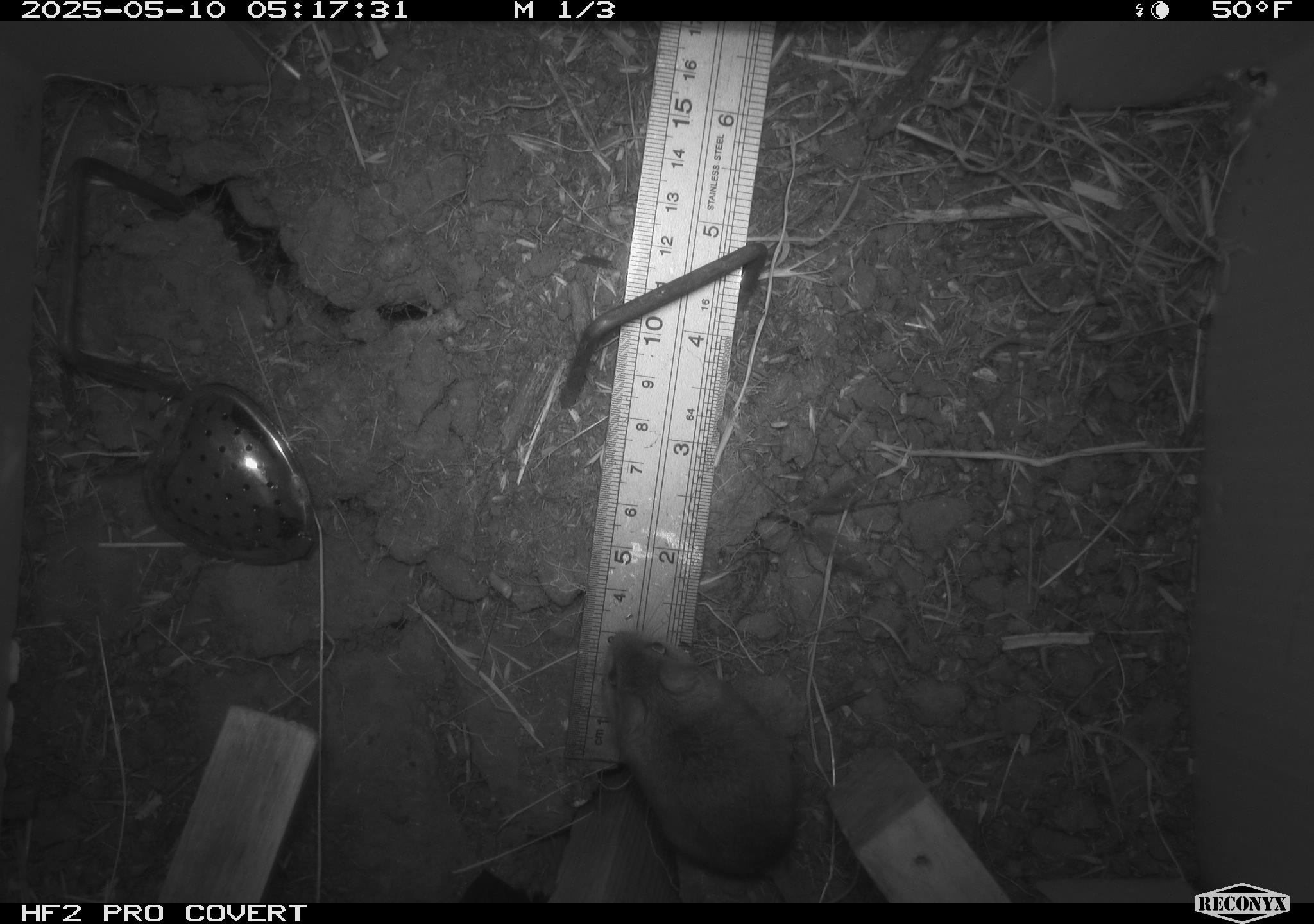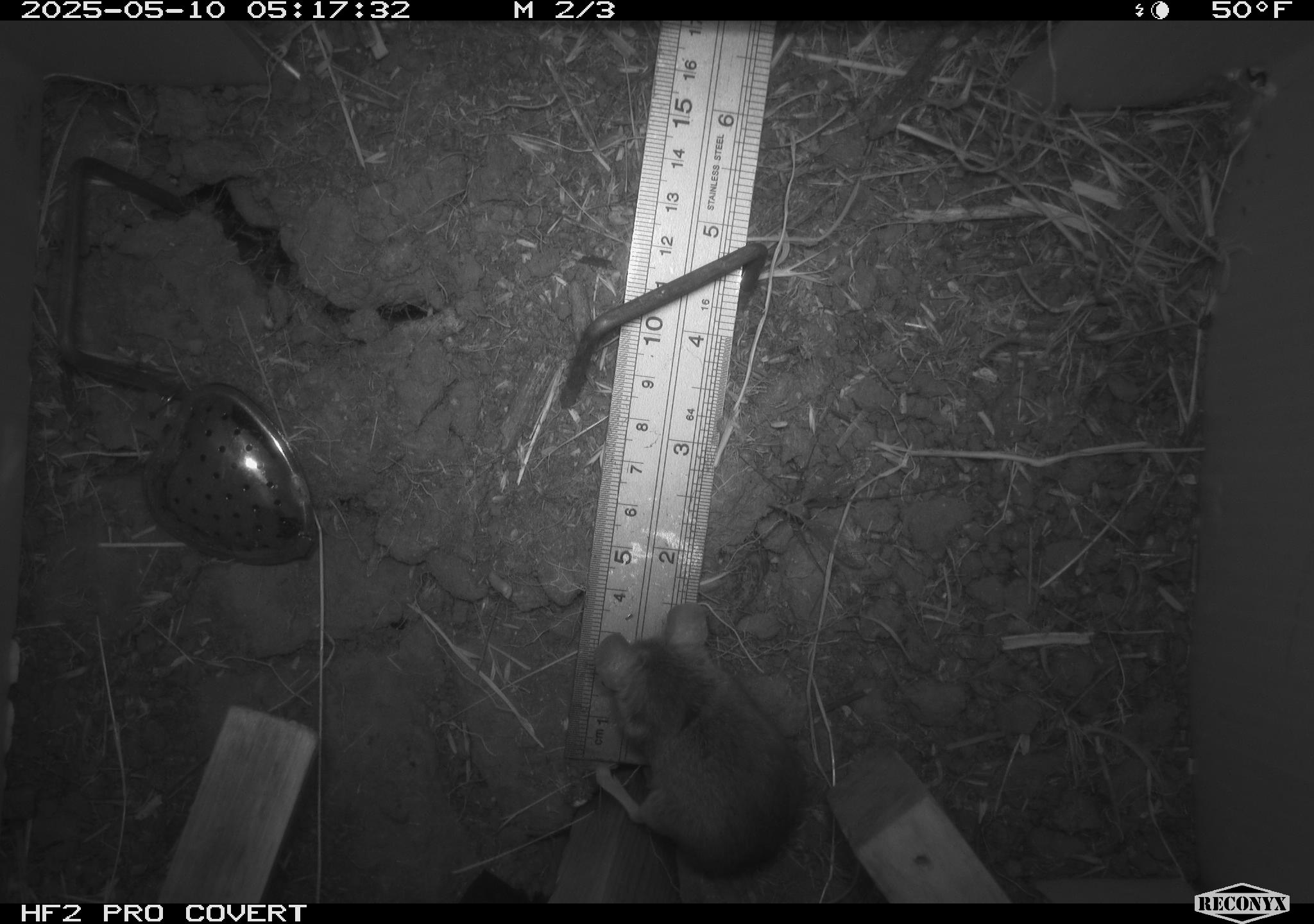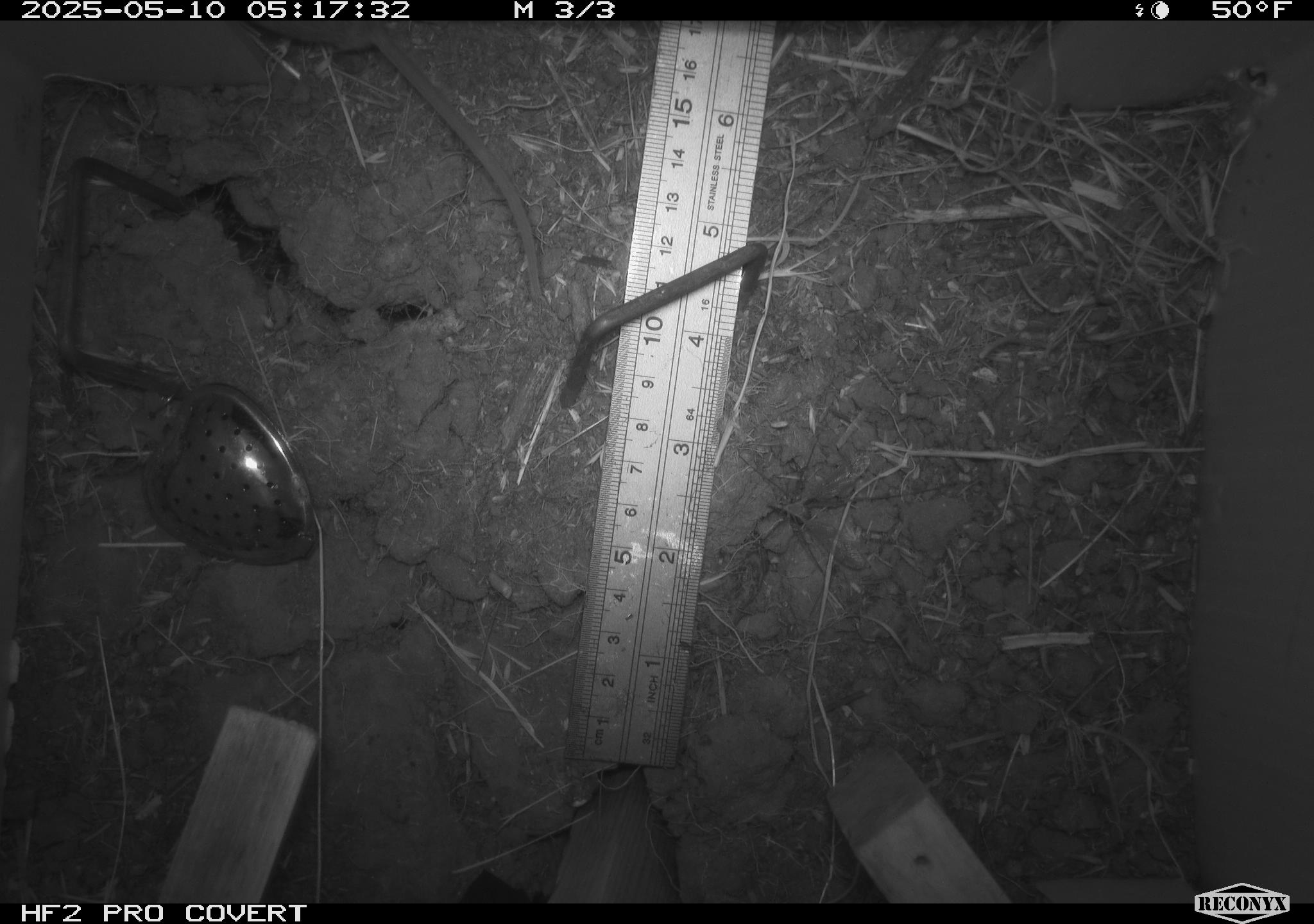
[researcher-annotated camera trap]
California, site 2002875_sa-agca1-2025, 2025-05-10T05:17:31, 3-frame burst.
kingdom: Animalia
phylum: Chordata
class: Mammalia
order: Rodentia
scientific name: Rodentia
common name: mouse species